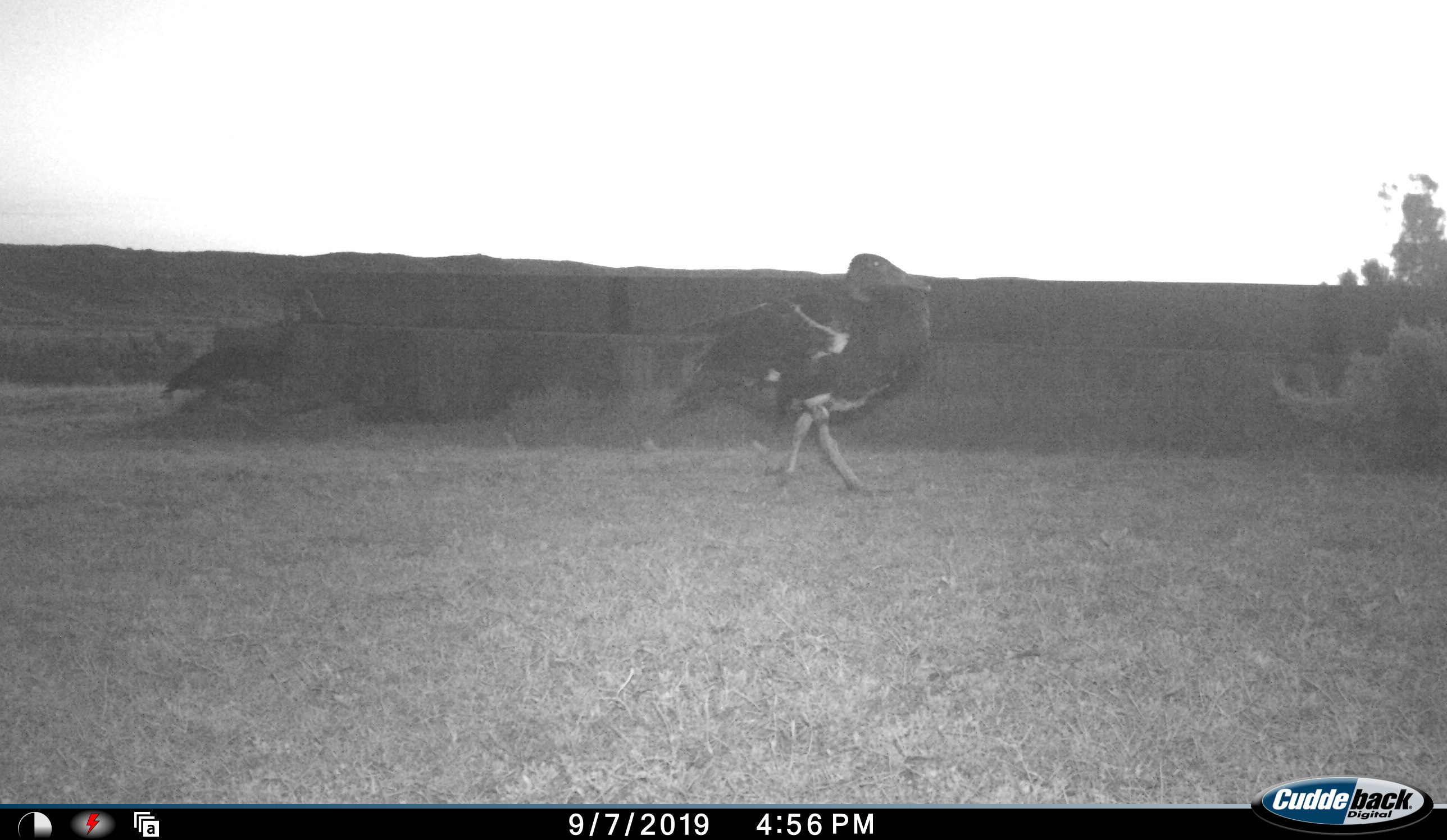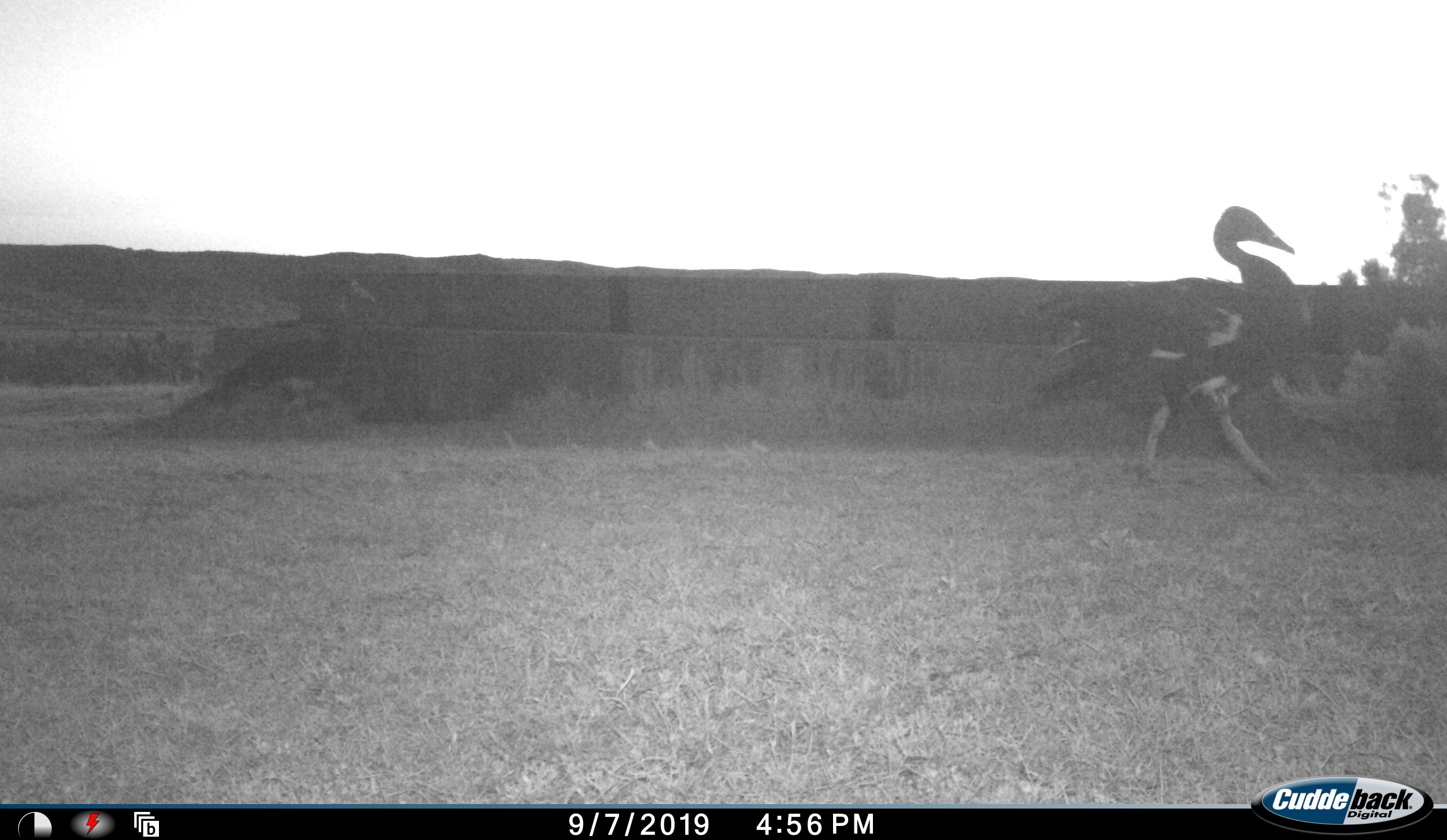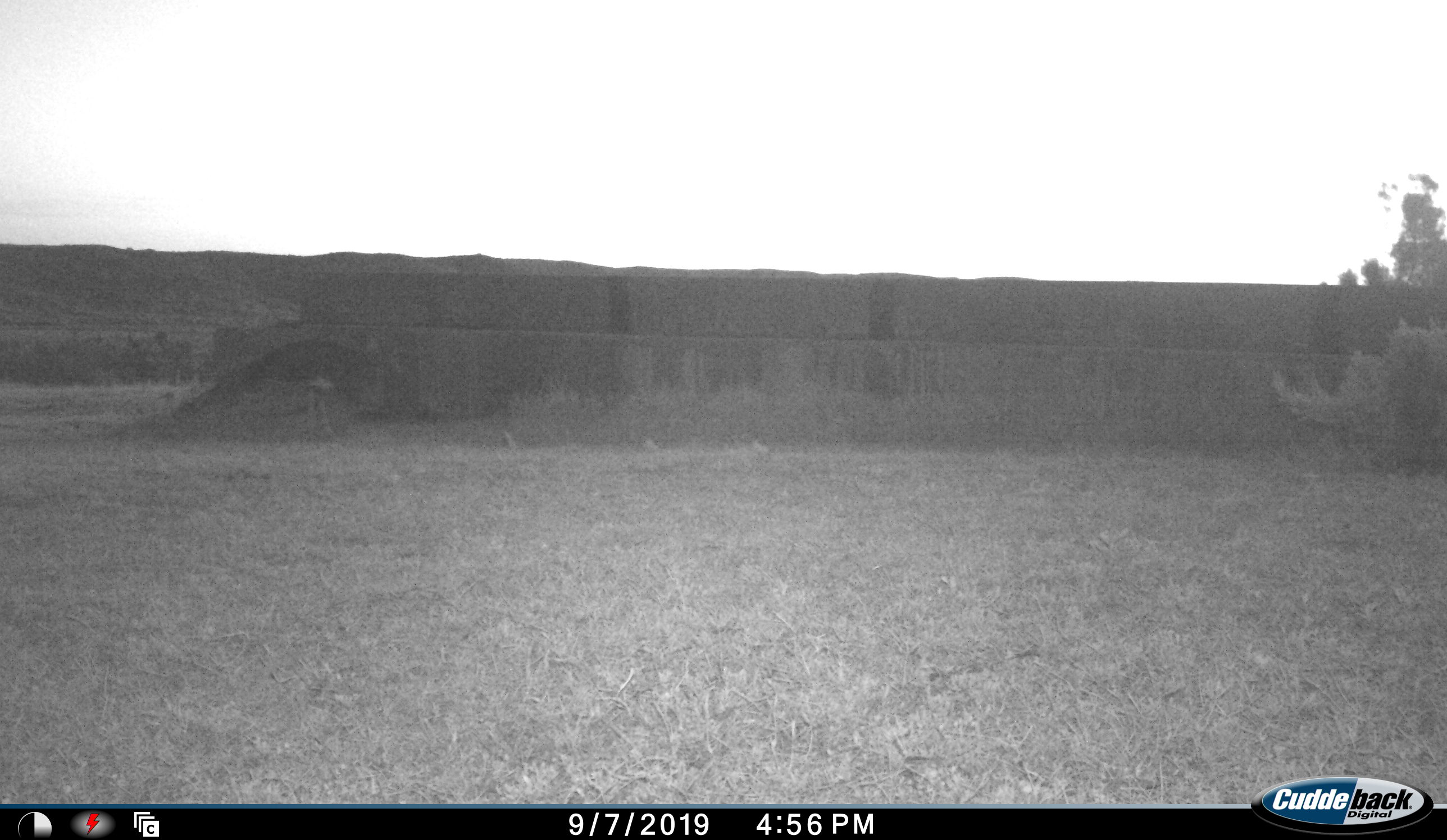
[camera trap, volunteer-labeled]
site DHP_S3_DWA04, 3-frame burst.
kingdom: Animalia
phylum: Chordata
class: Aves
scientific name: Aves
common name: bird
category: birdother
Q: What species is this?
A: Birdother (bird) (Aves).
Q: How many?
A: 2.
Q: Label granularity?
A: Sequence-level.